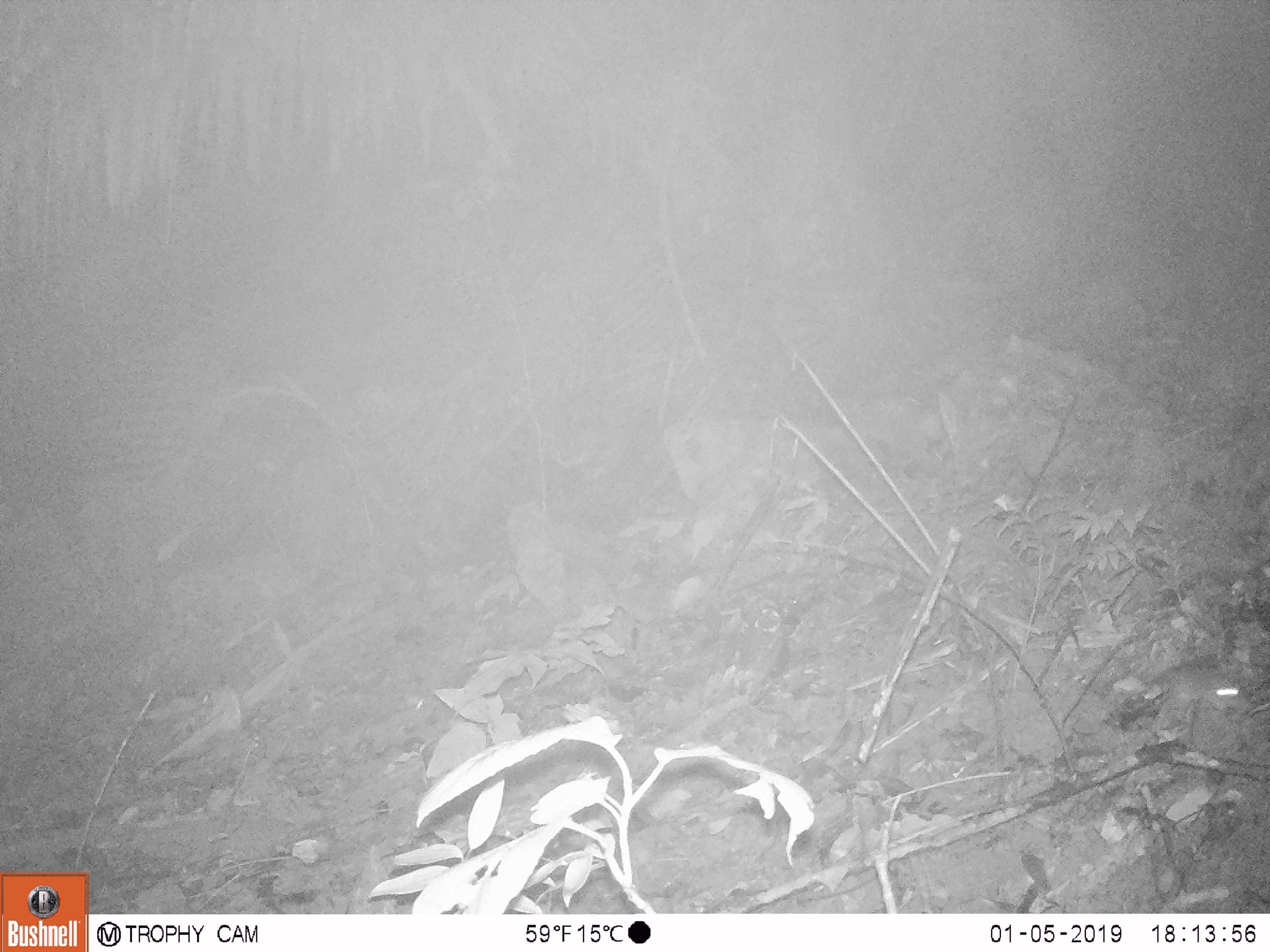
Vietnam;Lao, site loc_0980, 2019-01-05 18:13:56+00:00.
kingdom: Animalia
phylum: Chordata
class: Mammalia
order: Rodentia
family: Muridae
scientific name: Muridae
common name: old-world mice and rats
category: unidentified murid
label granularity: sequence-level